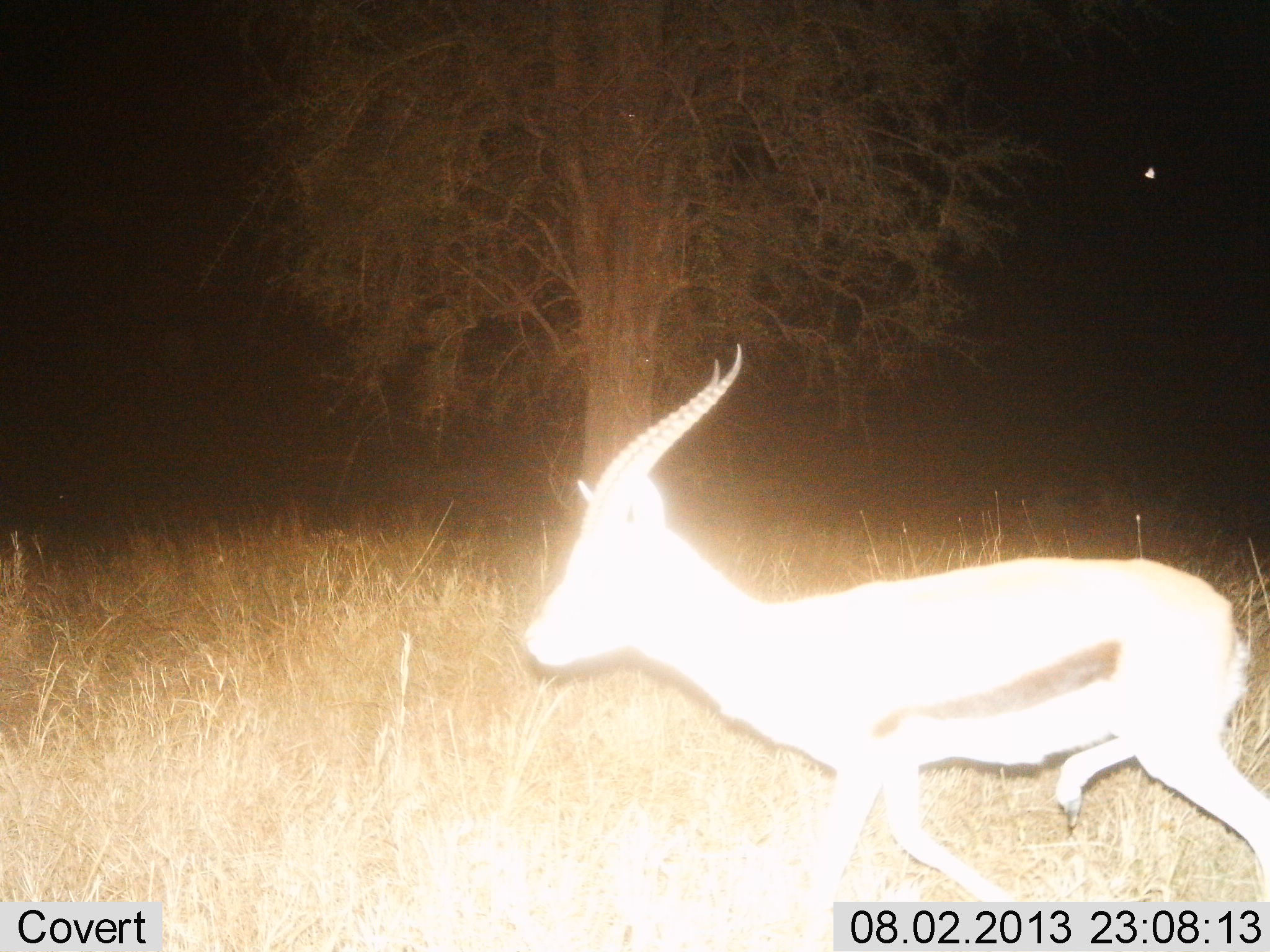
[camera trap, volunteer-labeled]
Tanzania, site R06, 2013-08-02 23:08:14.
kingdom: Animalia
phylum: Chordata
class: Mammalia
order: Artiodactyla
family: Bovidae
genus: Eudorcas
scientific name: Eudorcas thomsonii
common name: thomson's gazelle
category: gazellethomsons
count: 1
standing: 6%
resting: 0%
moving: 94%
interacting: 0%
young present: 0%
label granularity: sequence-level